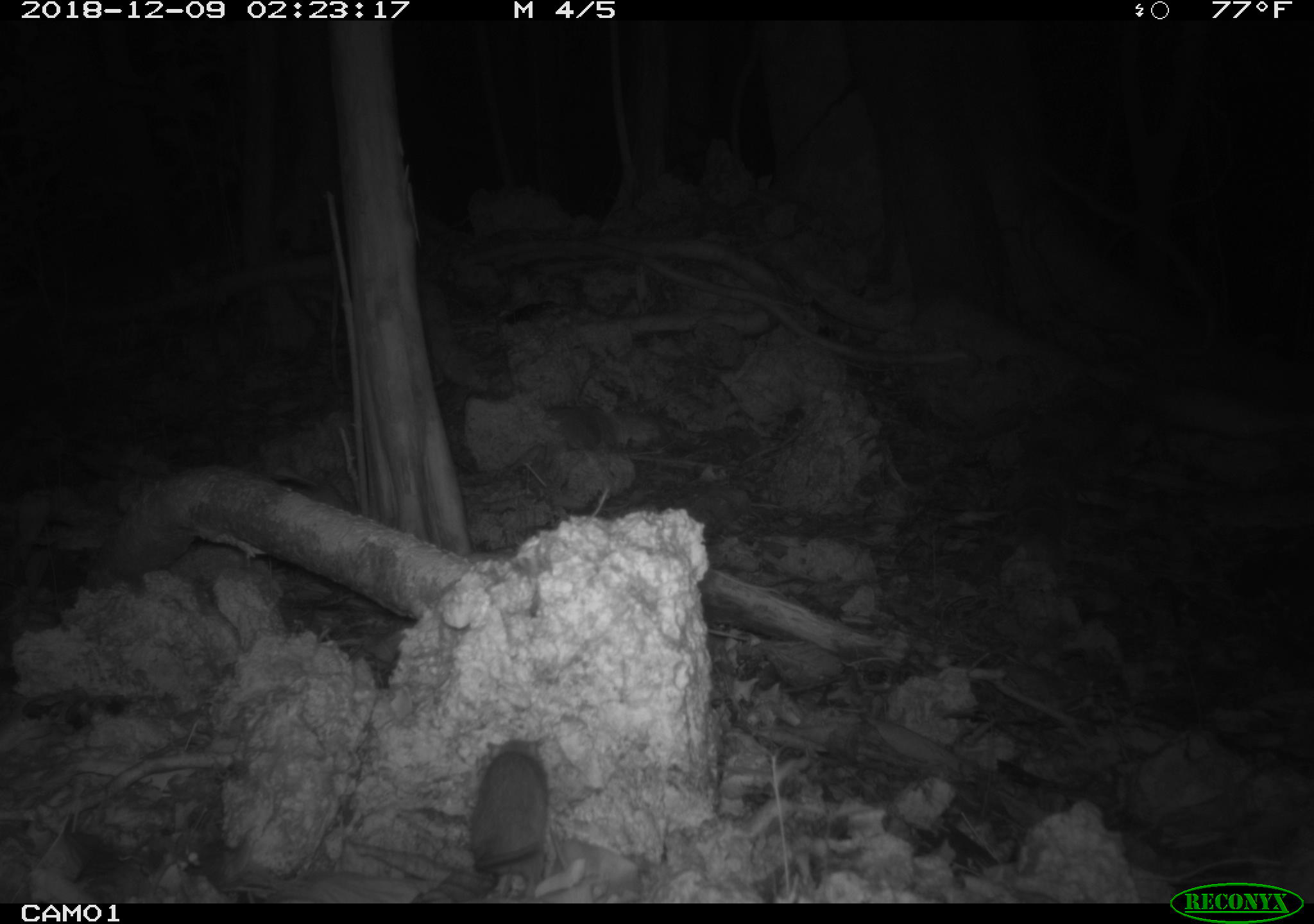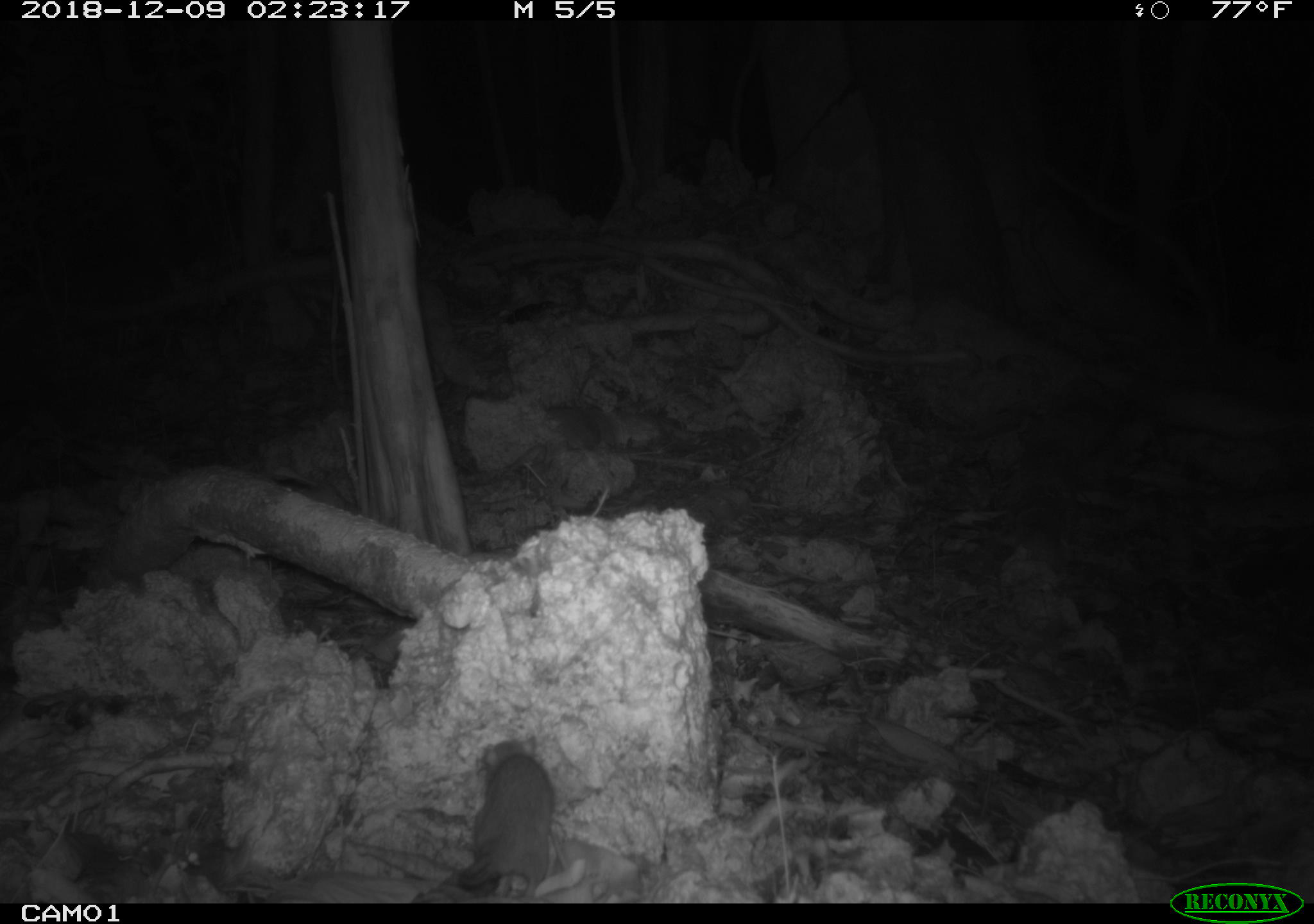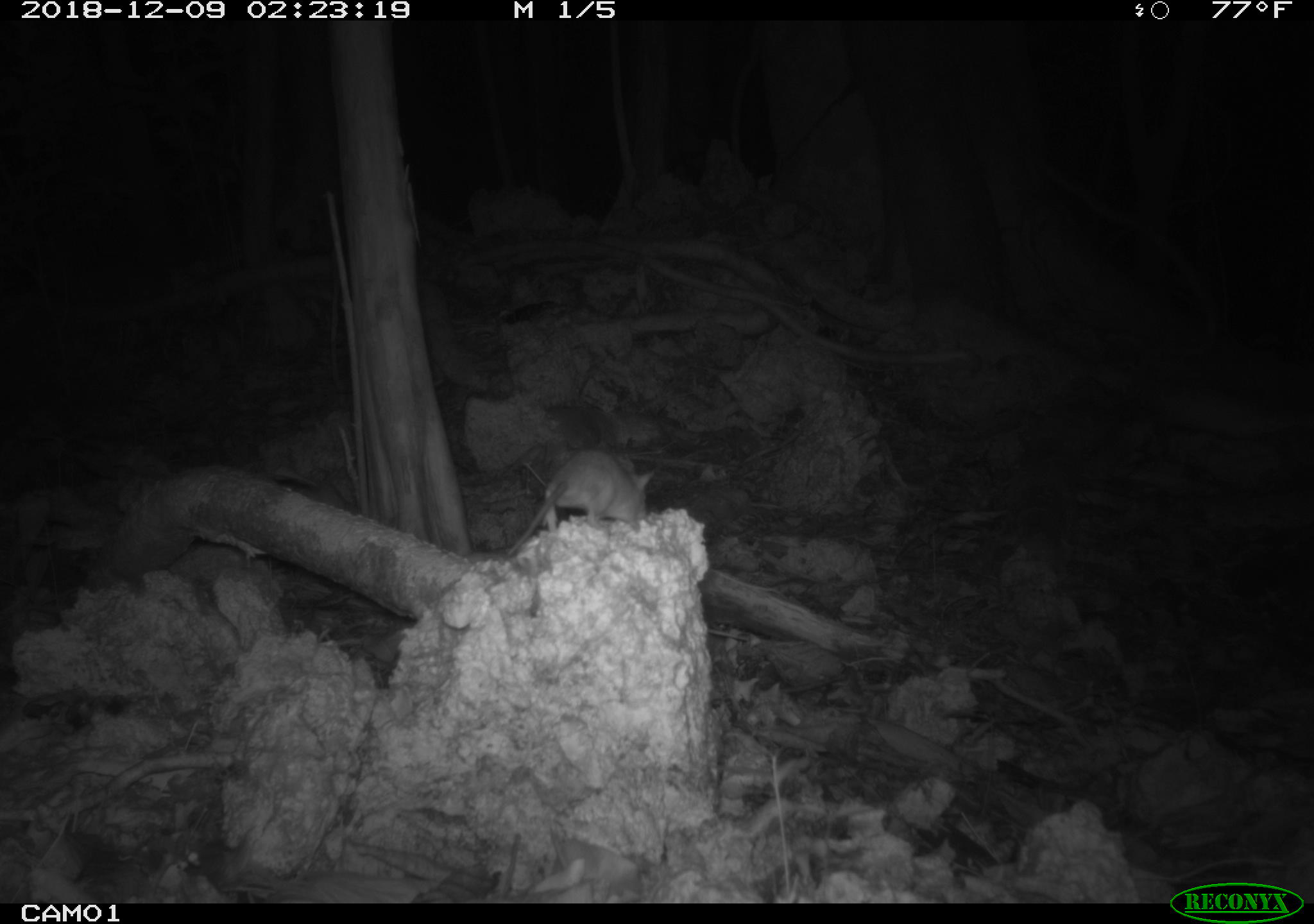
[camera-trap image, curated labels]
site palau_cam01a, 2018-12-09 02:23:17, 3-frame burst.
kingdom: Animalia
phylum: Chordata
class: Mammalia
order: Rodentia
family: Muridae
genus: Rattus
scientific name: Rattus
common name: rat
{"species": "rat (Rattus)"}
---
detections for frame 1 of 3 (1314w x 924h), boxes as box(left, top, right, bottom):
rat: box(461, 729, 565, 879)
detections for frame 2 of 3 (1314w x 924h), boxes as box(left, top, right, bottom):
rat: box(411, 718, 571, 906)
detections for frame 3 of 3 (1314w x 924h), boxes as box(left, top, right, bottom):
rat: box(460, 447, 649, 553)